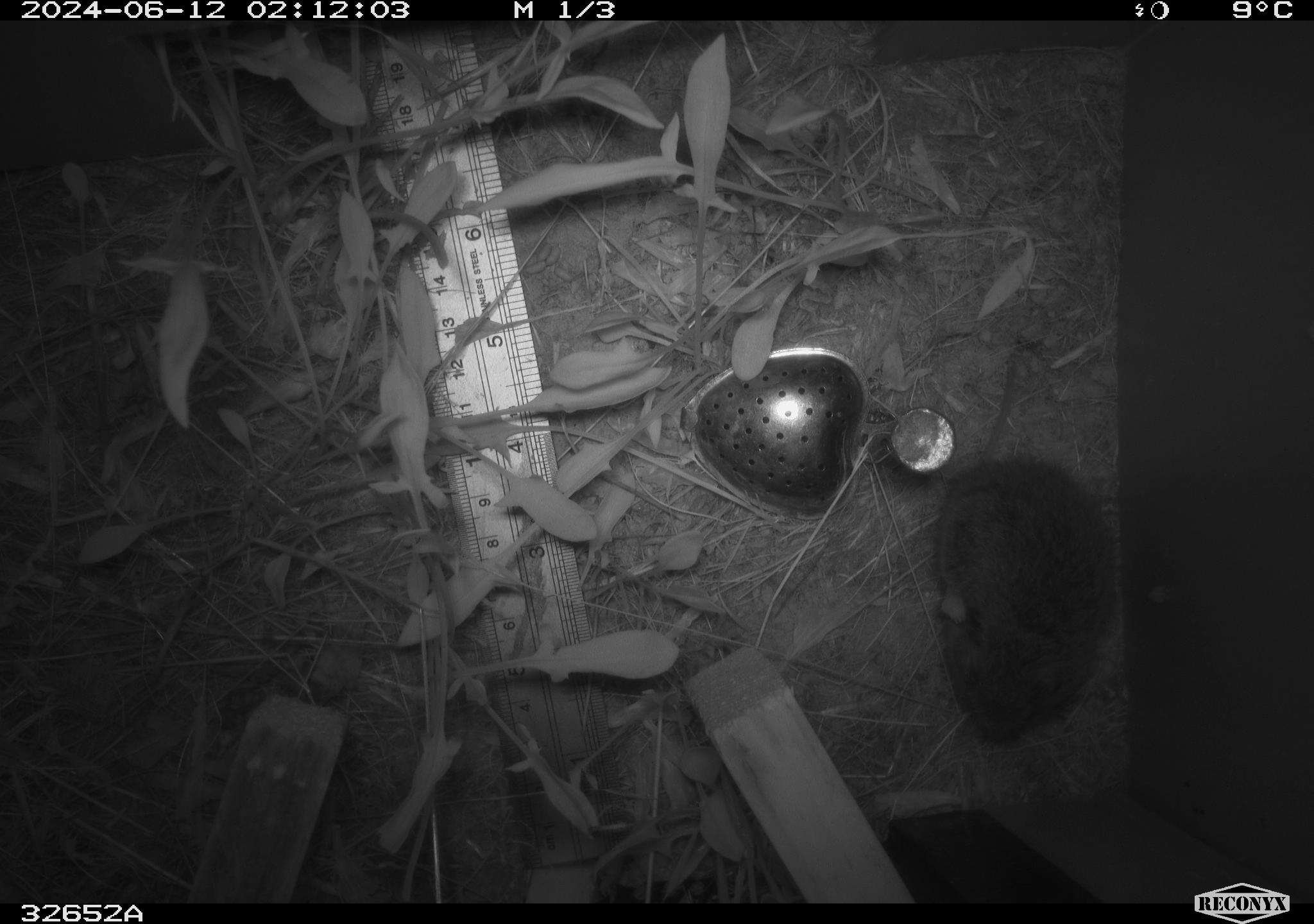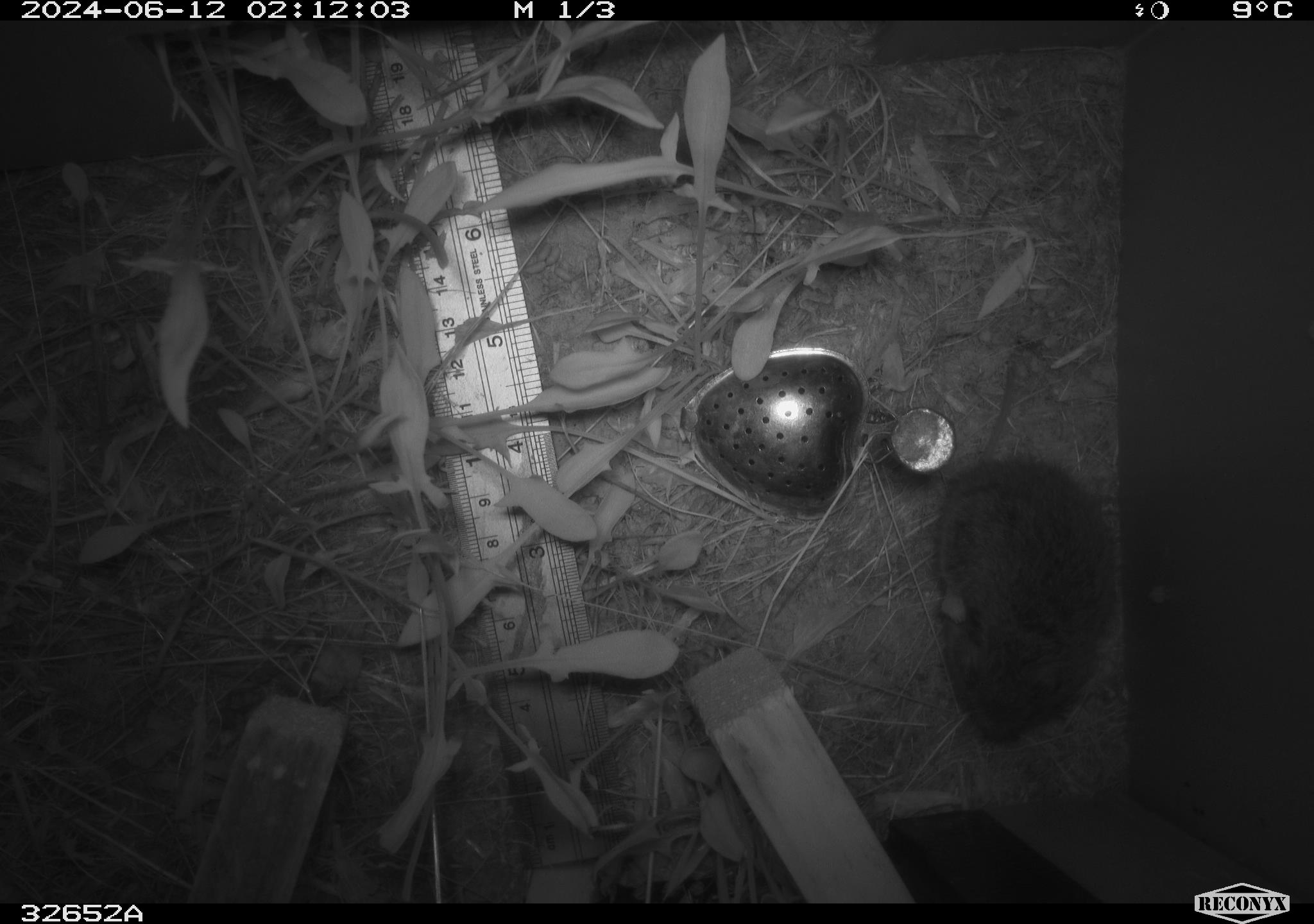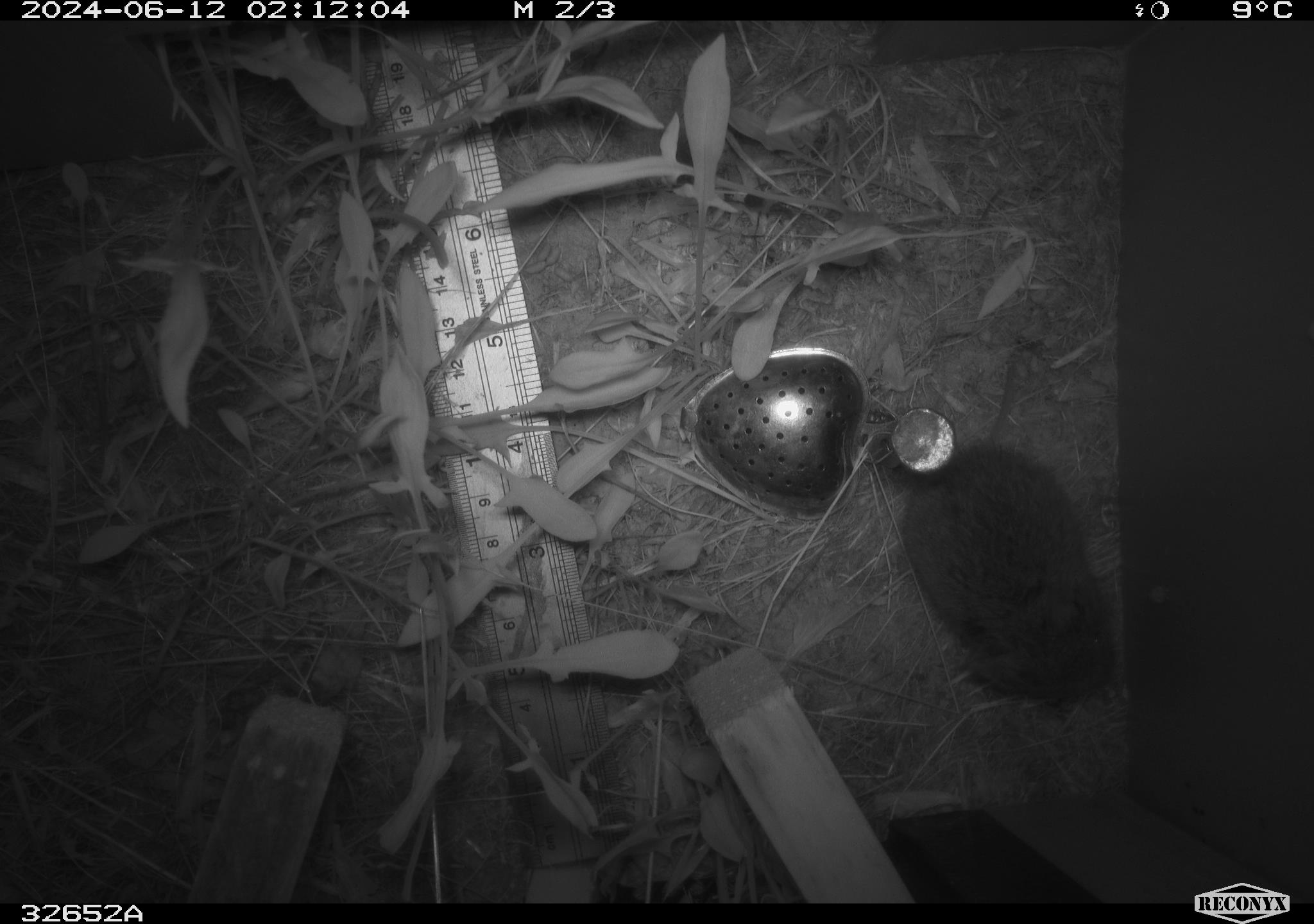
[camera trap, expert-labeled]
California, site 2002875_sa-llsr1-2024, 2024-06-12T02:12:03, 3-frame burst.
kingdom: Animalia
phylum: Chordata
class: Mammalia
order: Rodentia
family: Cricetidae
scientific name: Arvicolinae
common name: voles, lemmings, and muskrats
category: arvicolinae subfamily